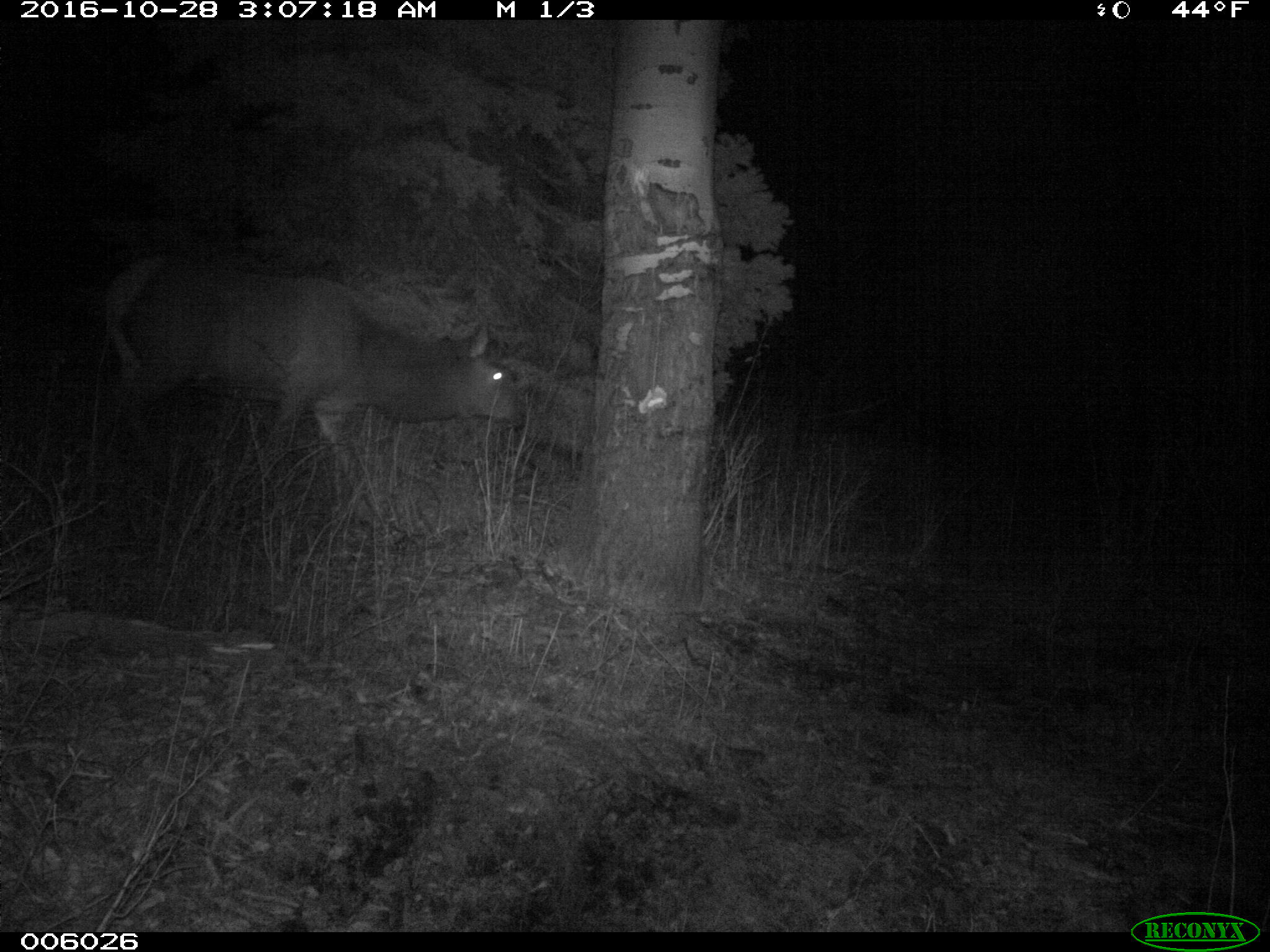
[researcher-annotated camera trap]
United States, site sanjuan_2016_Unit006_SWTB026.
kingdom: Animalia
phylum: Chordata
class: Mammalia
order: Artiodactyla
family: Cervidae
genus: Cervus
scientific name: Cervus elaphus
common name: red deer